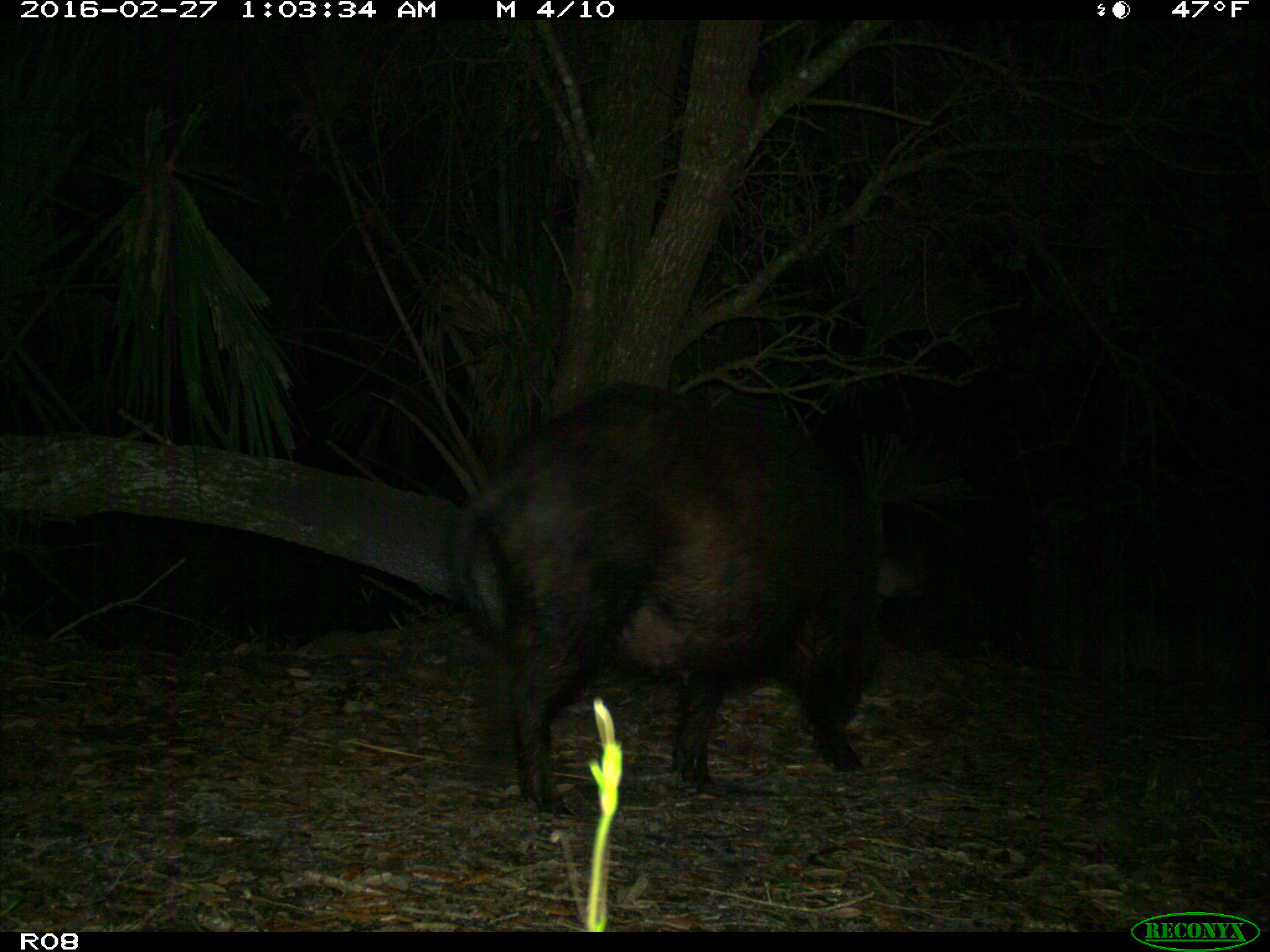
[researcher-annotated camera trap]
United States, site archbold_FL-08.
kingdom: Animalia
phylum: Chordata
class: Mammalia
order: Artiodactyla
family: Suidae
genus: Sus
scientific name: Sus scrofa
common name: wild boar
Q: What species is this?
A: Sus scrofa (wild boar).